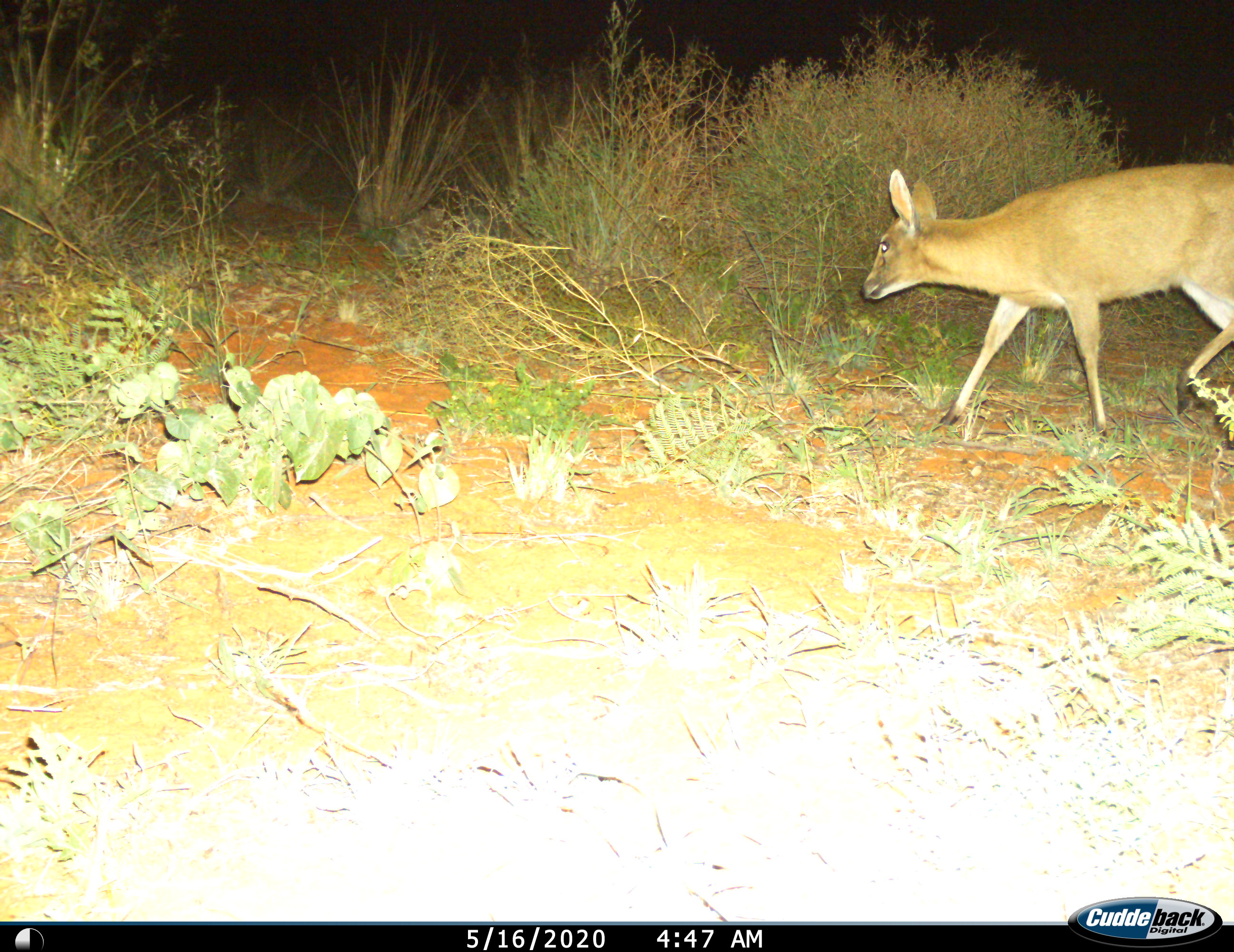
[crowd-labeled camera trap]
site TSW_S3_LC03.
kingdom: Animalia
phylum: Chordata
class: Mammalia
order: Artiodactyla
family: Bovidae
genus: Sylvicapra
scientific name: Sylvicapra grimmia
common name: common duiker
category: duikercommongrey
Duikercommongrey (common duiker) (Sylvicapra grimmia), count 1. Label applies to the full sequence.